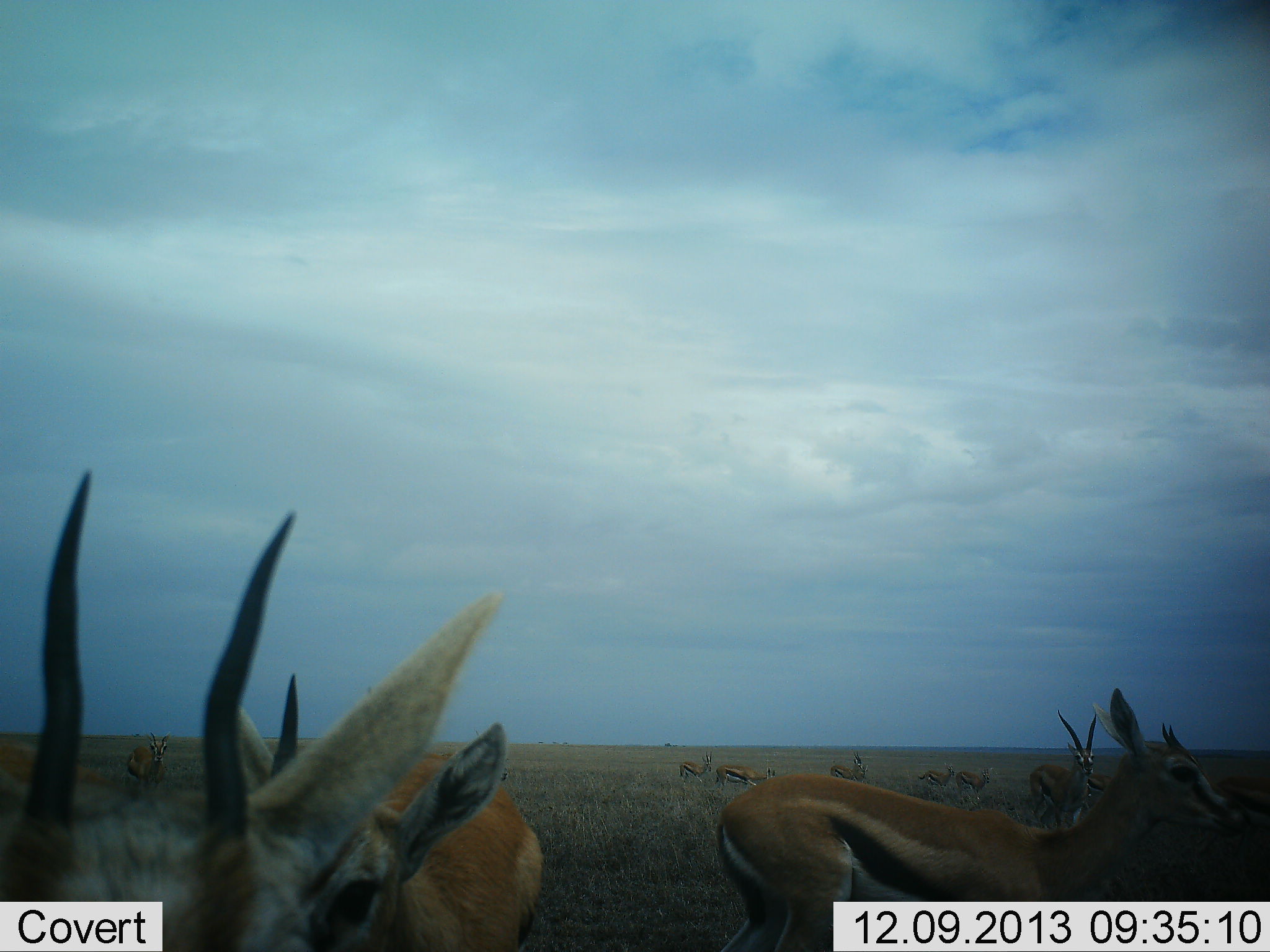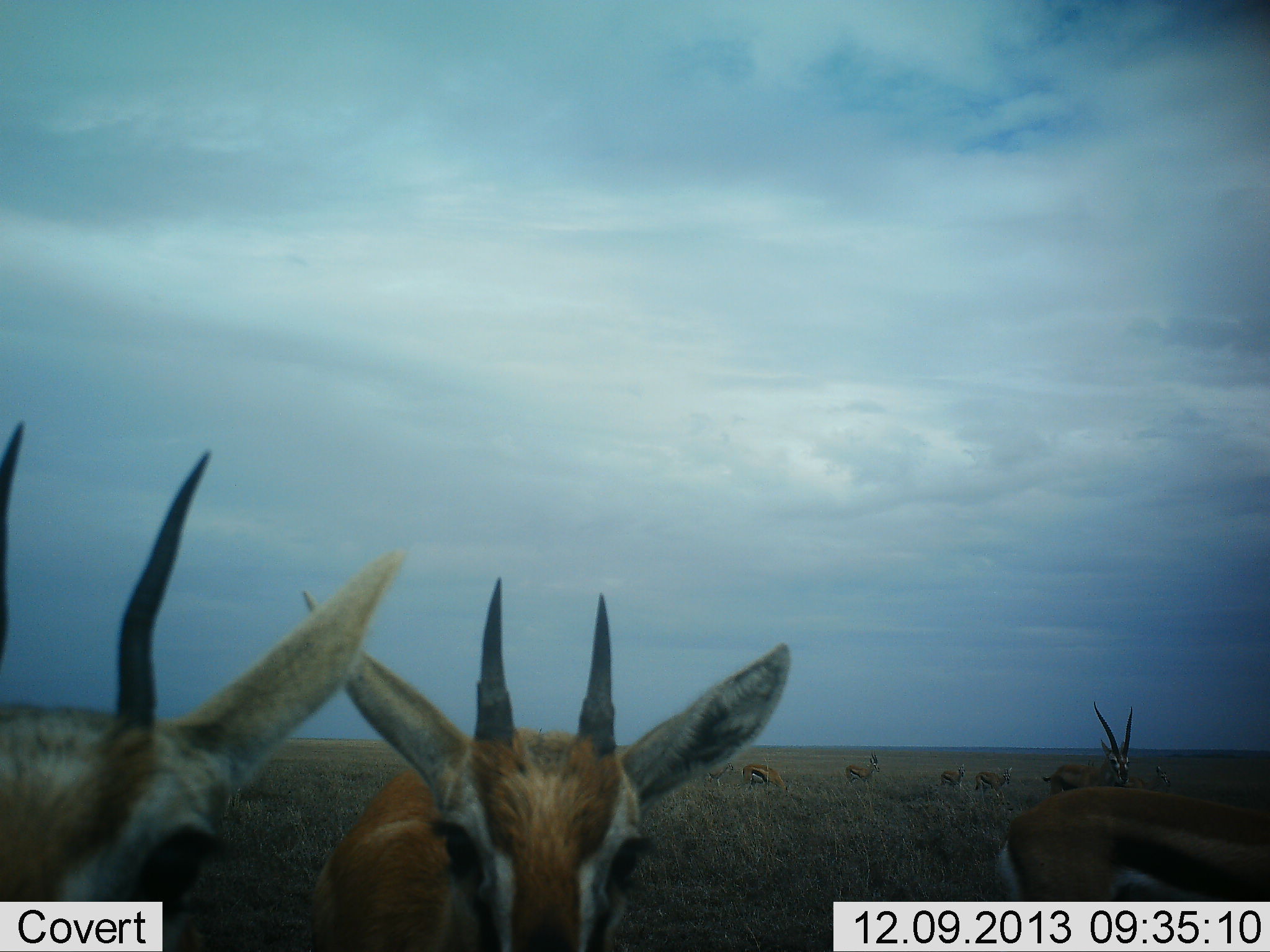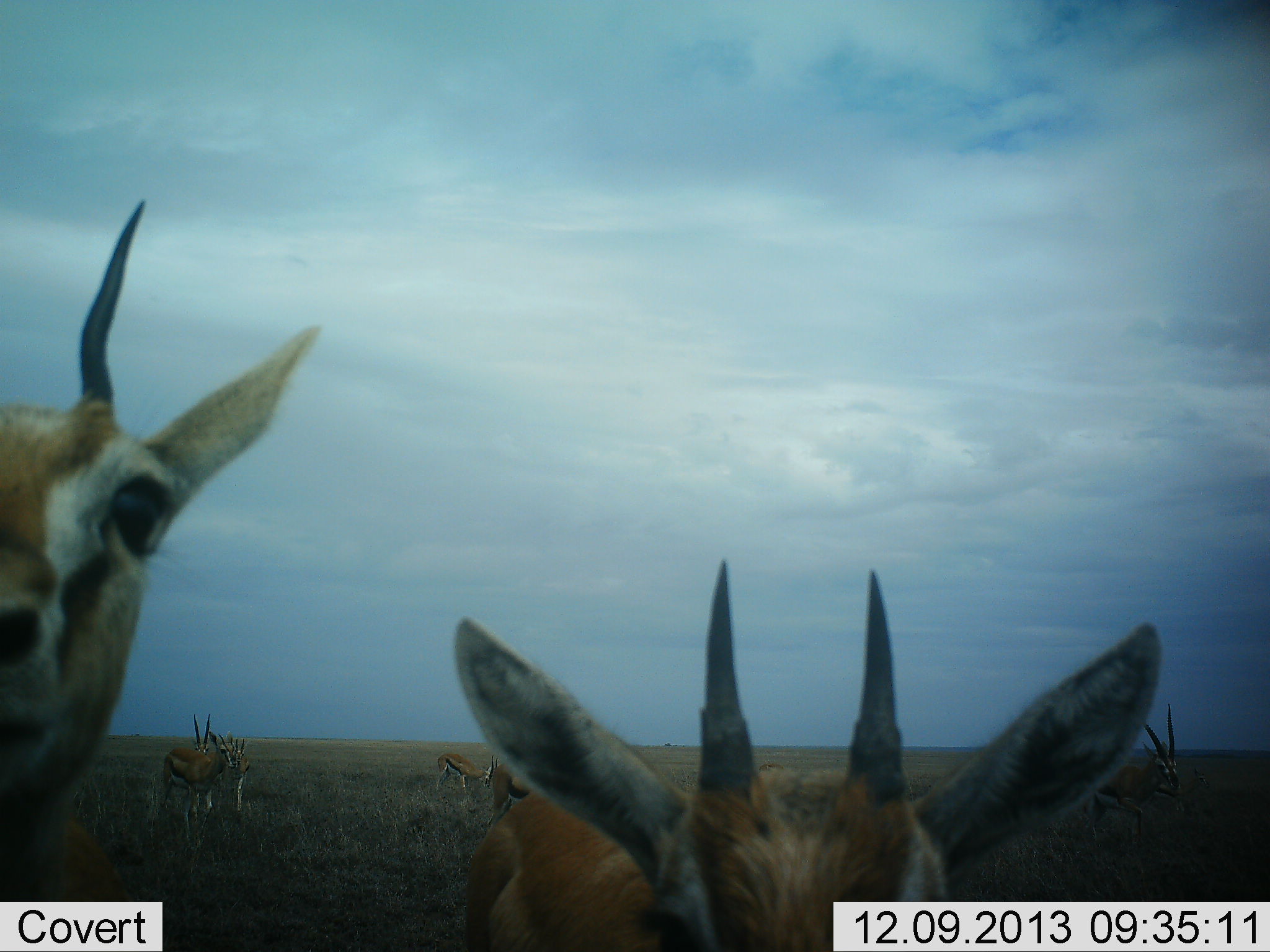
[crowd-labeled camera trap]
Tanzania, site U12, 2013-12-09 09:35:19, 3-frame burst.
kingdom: Animalia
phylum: Chordata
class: Mammalia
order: Artiodactyla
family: Bovidae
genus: Eudorcas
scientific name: Eudorcas thomsonii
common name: thomson's gazelle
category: gazellethomsons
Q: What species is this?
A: Gazellethomsons (thomson's gazelle) (Eudorcas thomsonii).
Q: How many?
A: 11-50.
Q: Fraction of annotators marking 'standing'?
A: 40%.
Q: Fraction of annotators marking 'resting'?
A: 0%.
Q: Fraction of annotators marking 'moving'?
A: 70%.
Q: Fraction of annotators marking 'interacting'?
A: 10%.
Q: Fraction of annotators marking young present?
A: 0%.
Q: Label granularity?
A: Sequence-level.